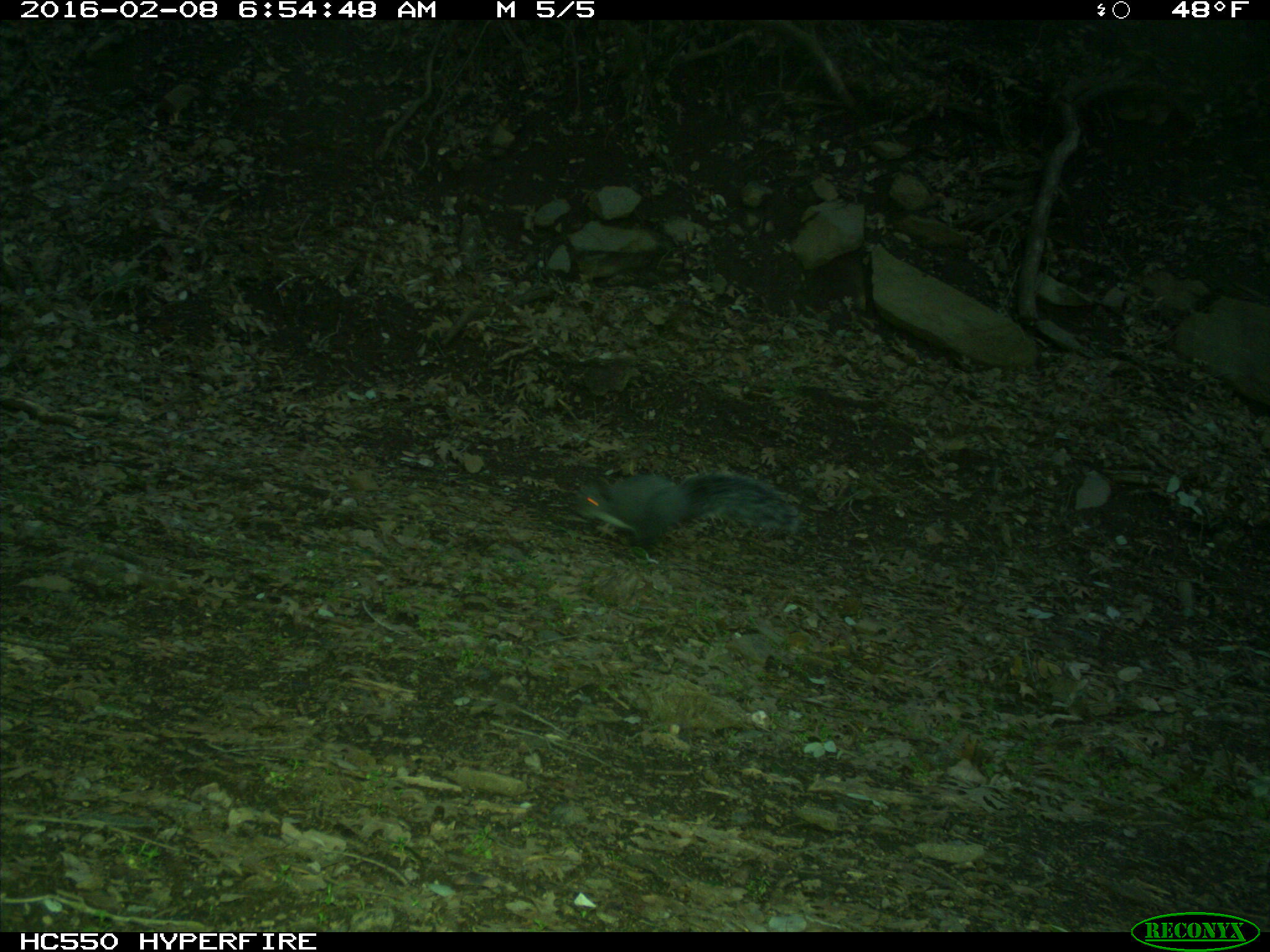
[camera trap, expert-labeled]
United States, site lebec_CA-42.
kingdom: Animalia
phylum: Chordata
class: Mammalia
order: Rodentia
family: Sciuridae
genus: Sciurus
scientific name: Sciurus carolinensis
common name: eastern gray squirrel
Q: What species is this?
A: Sciurus carolinensis (eastern gray squirrel).